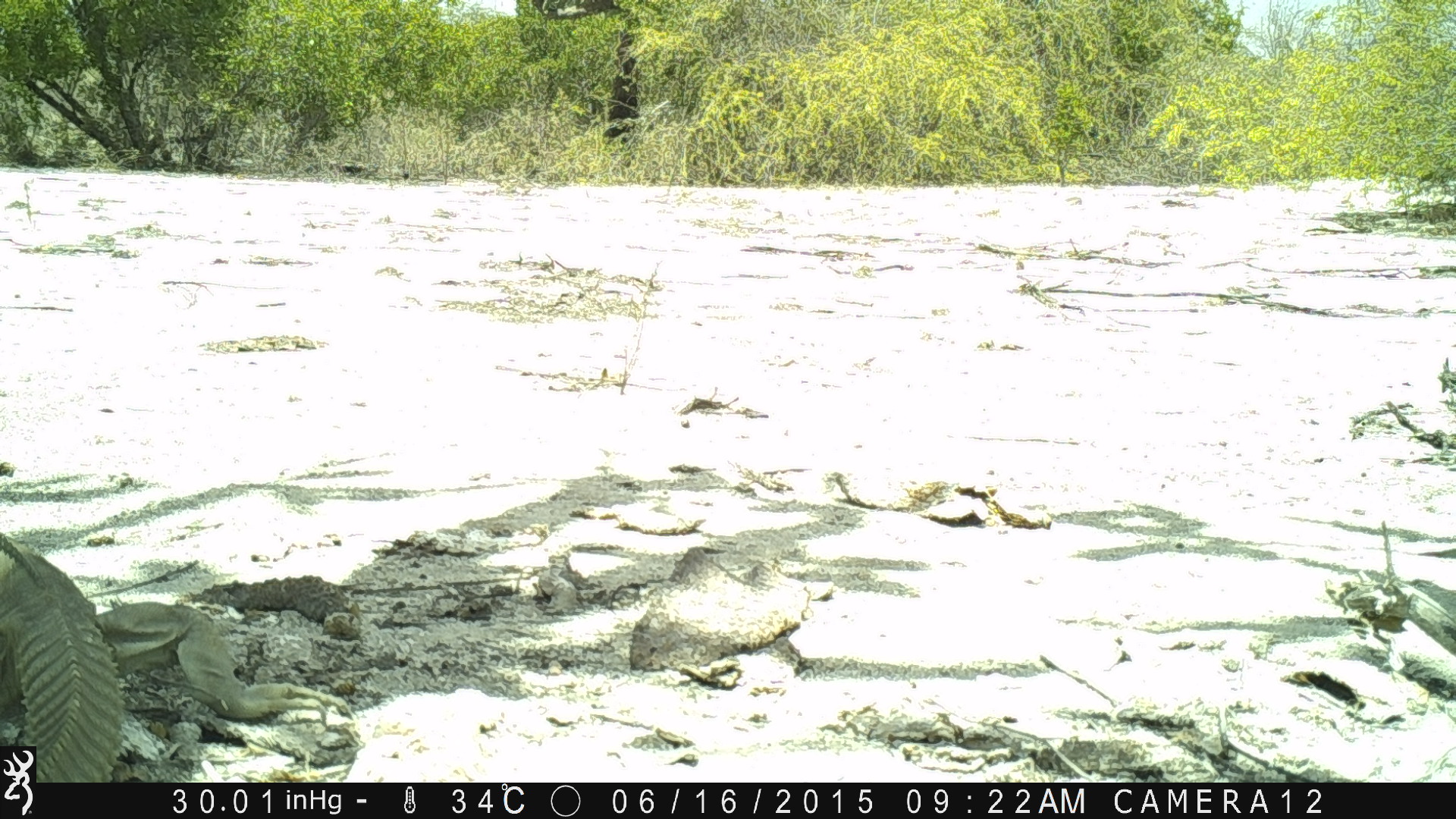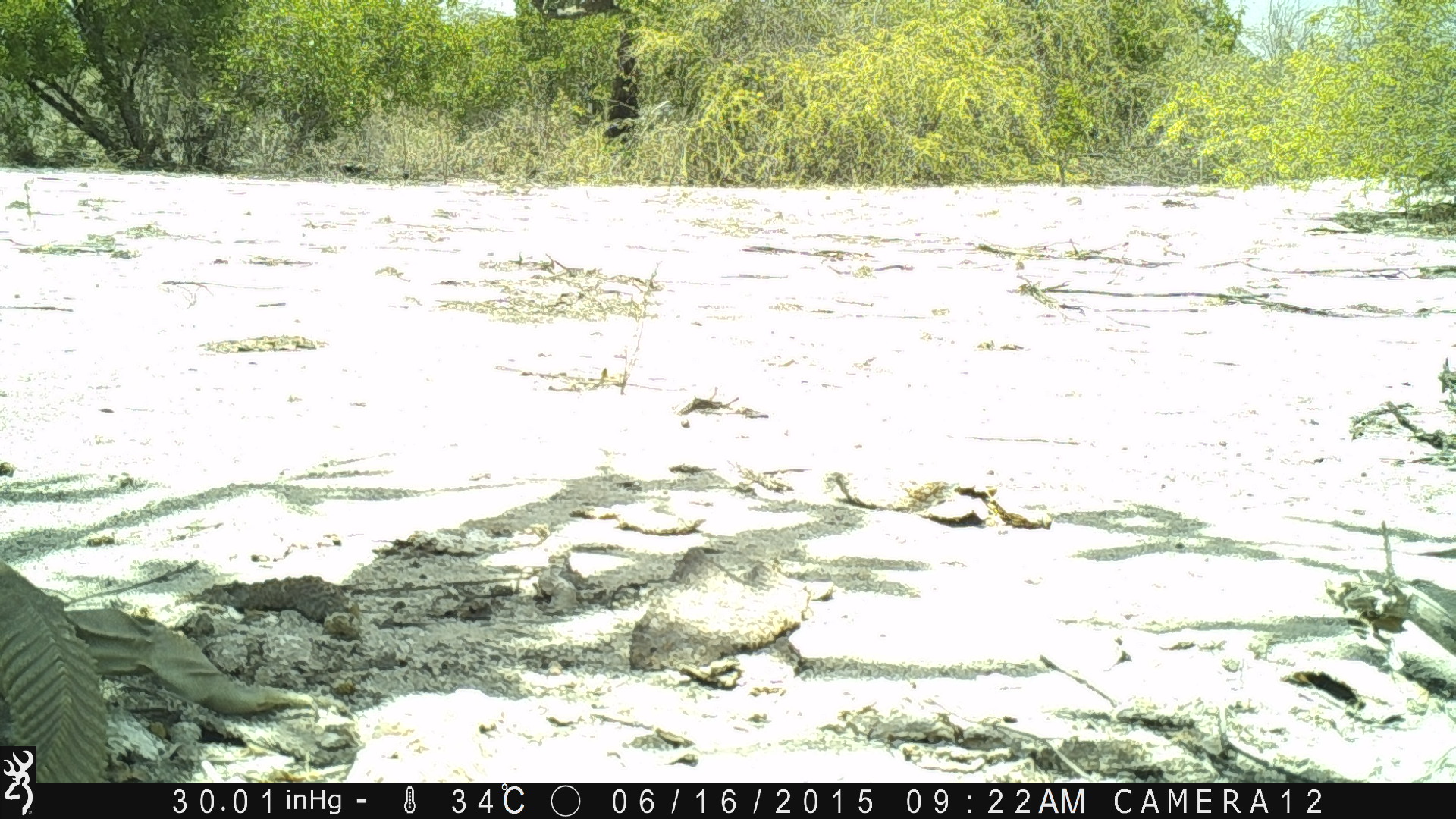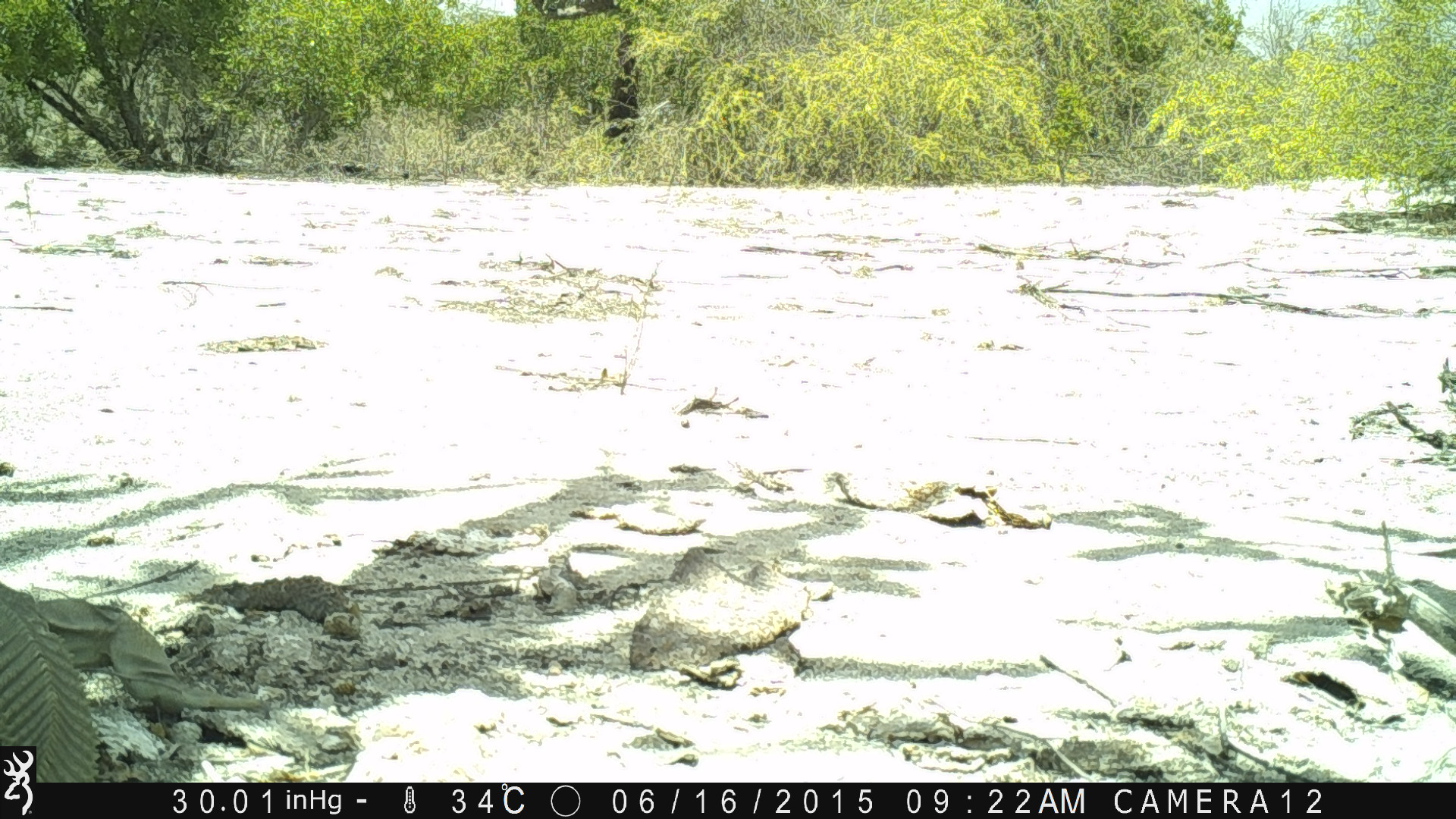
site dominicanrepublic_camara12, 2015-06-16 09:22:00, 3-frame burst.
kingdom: Animalia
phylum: Chordata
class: Reptilia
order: Squamata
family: Iguanidae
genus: Iguana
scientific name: Iguana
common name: typical iguanas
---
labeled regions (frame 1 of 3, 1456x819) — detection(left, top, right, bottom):
iguana: detection(39, 556, 363, 784)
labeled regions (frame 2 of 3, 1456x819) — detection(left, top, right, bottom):
iguana: detection(0, 554, 322, 743)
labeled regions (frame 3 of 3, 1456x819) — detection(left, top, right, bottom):
iguana: detection(0, 581, 279, 751)